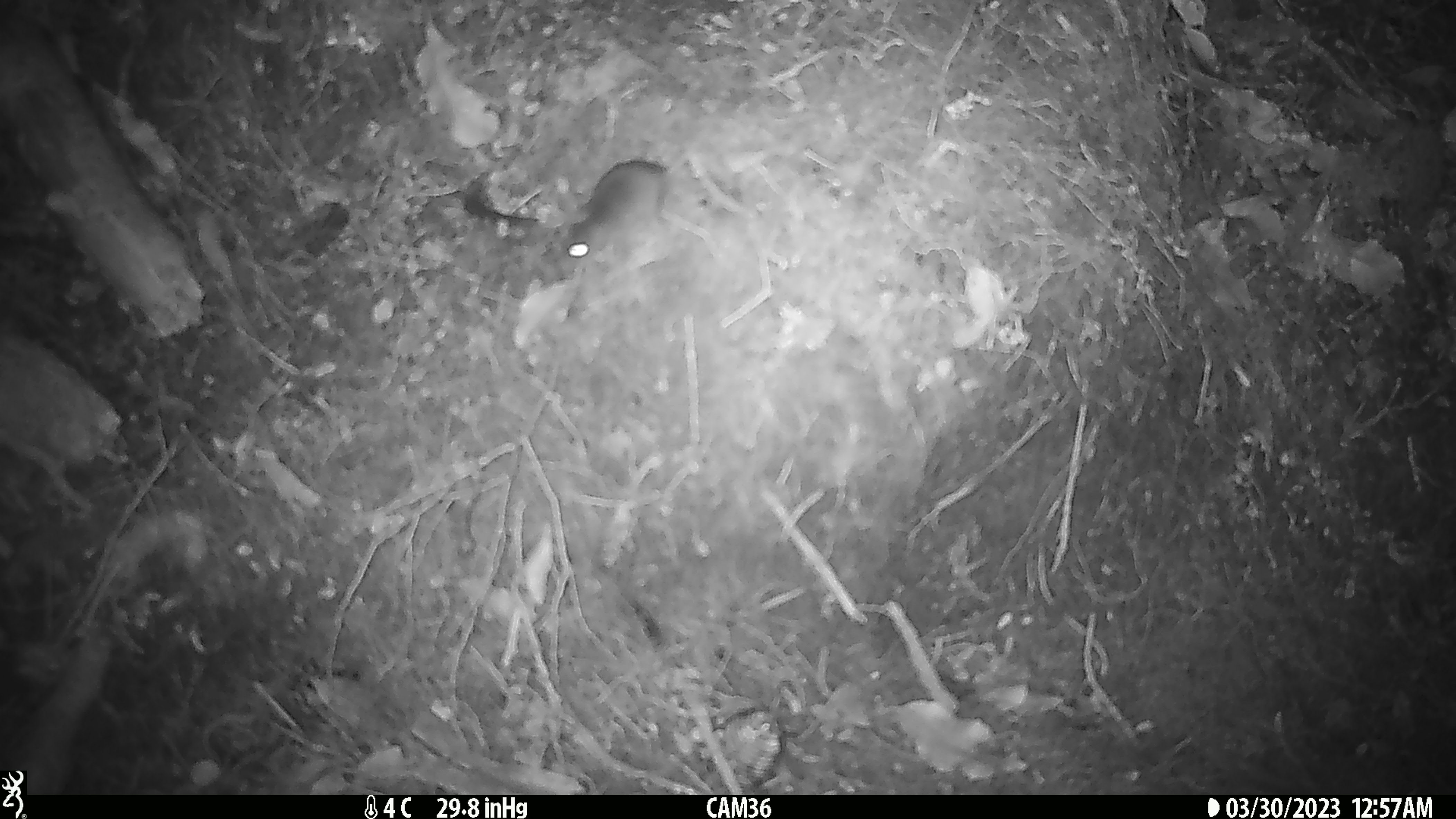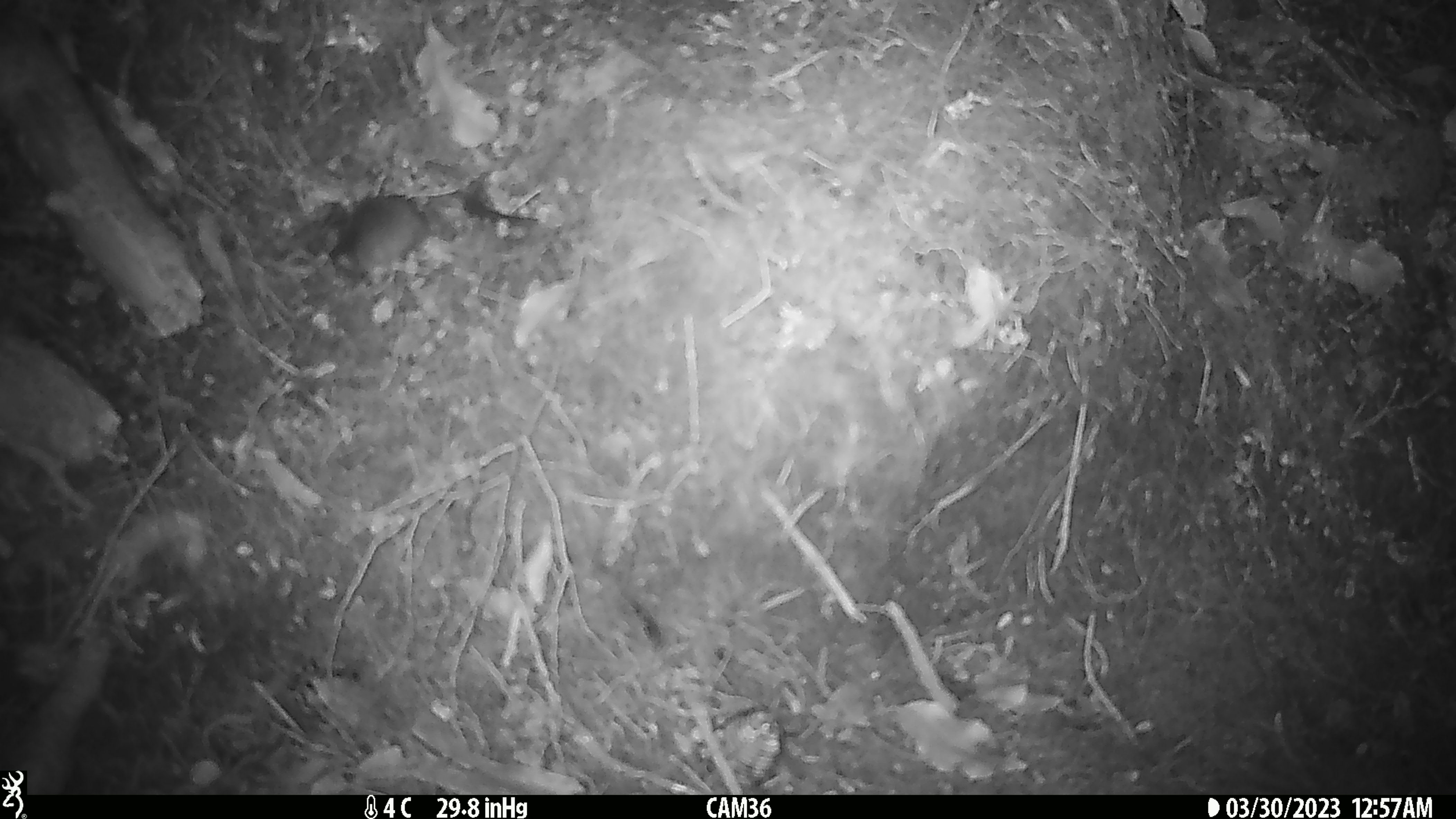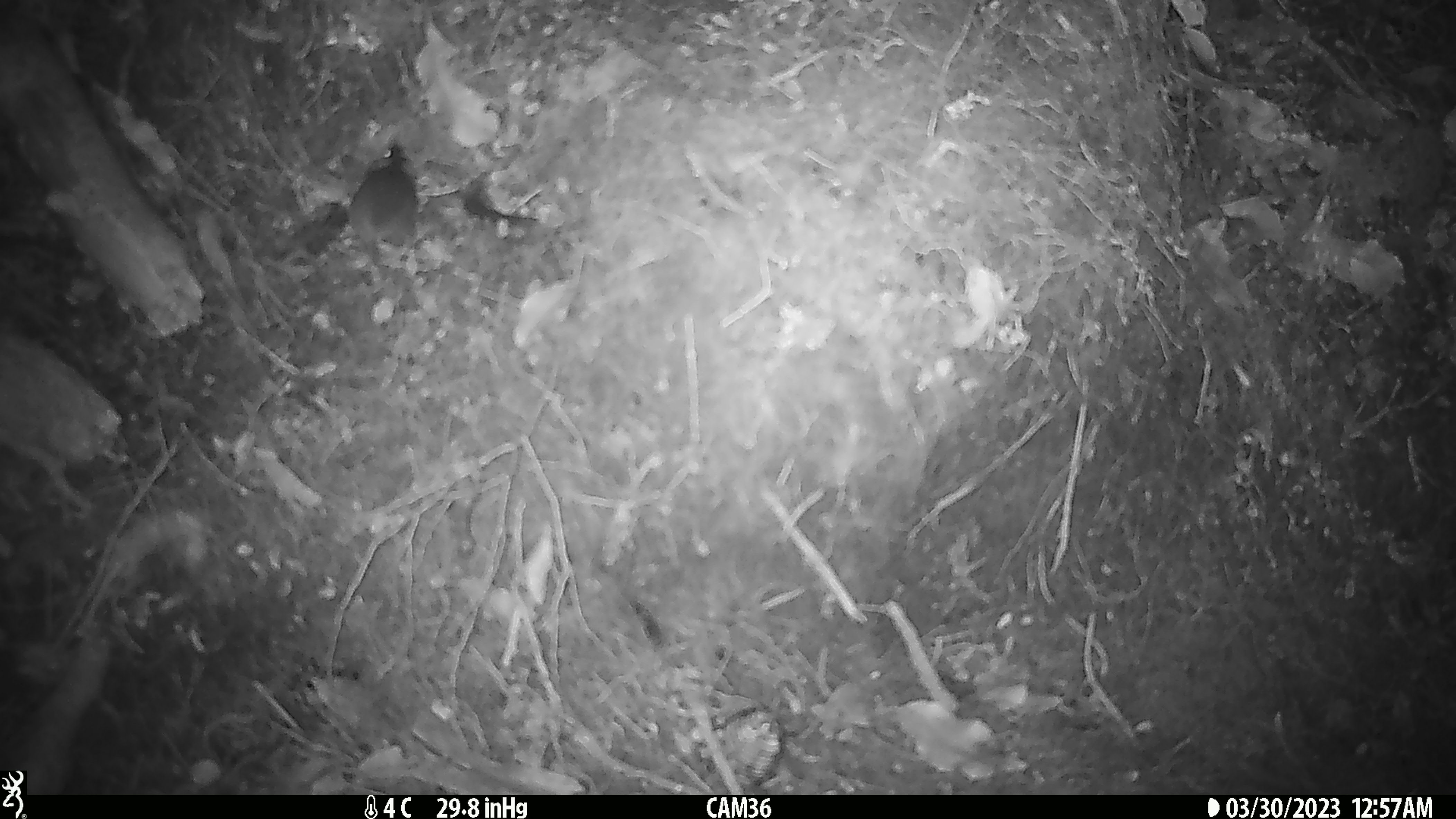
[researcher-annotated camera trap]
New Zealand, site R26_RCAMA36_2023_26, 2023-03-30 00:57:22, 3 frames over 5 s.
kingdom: Animalia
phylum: Chordata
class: Mammalia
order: Rodentia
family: Muridae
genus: Mus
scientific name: Mus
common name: mouse